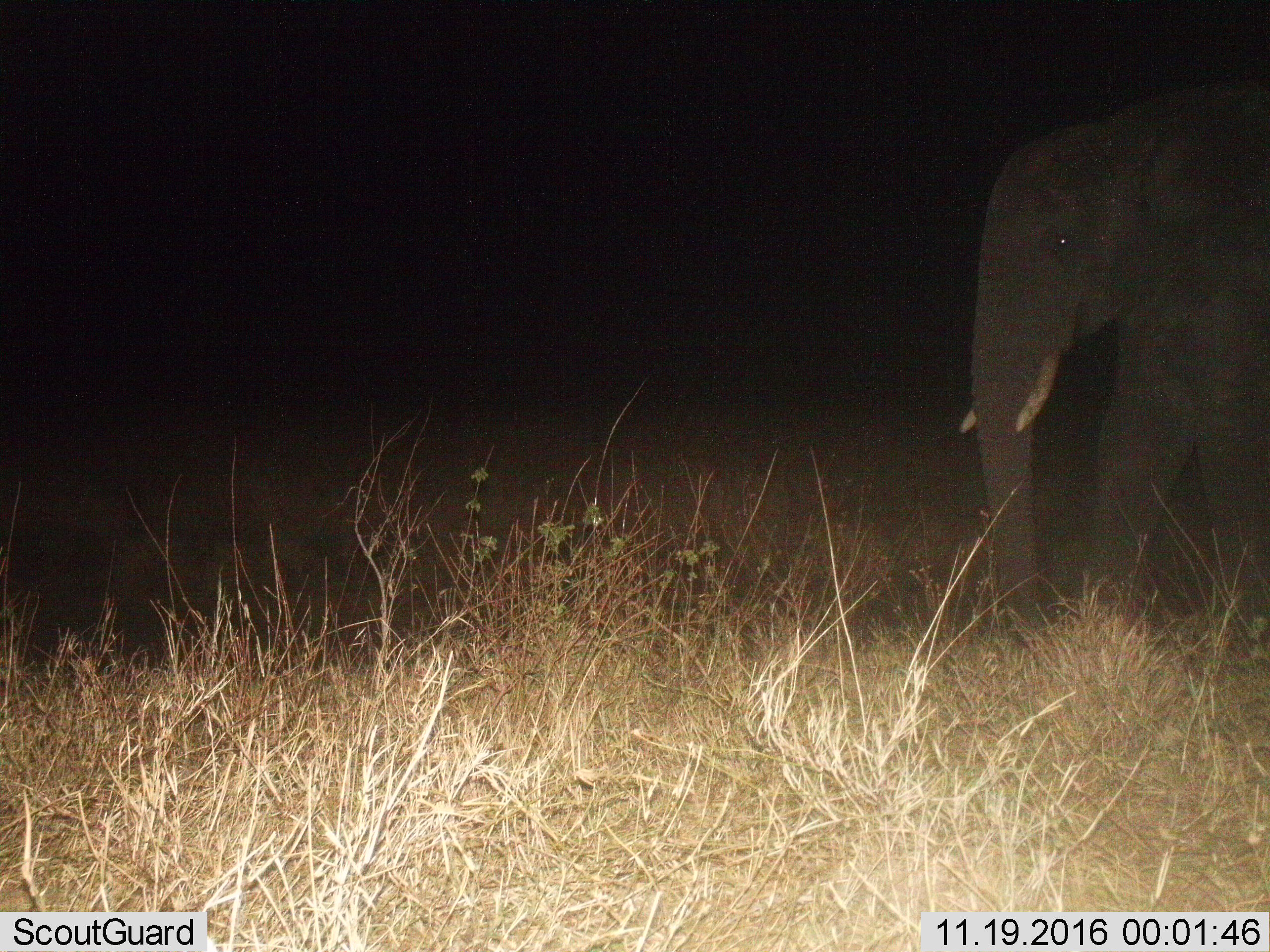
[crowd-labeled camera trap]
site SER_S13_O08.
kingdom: Animalia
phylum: Chordata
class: Mammalia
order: Proboscidea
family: Elephantidae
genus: Loxodonta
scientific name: Loxodonta africana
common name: african bush elephant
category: elephant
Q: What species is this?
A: Elephant (african bush elephant) (Loxodonta africana).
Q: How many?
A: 1.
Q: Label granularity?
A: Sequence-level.